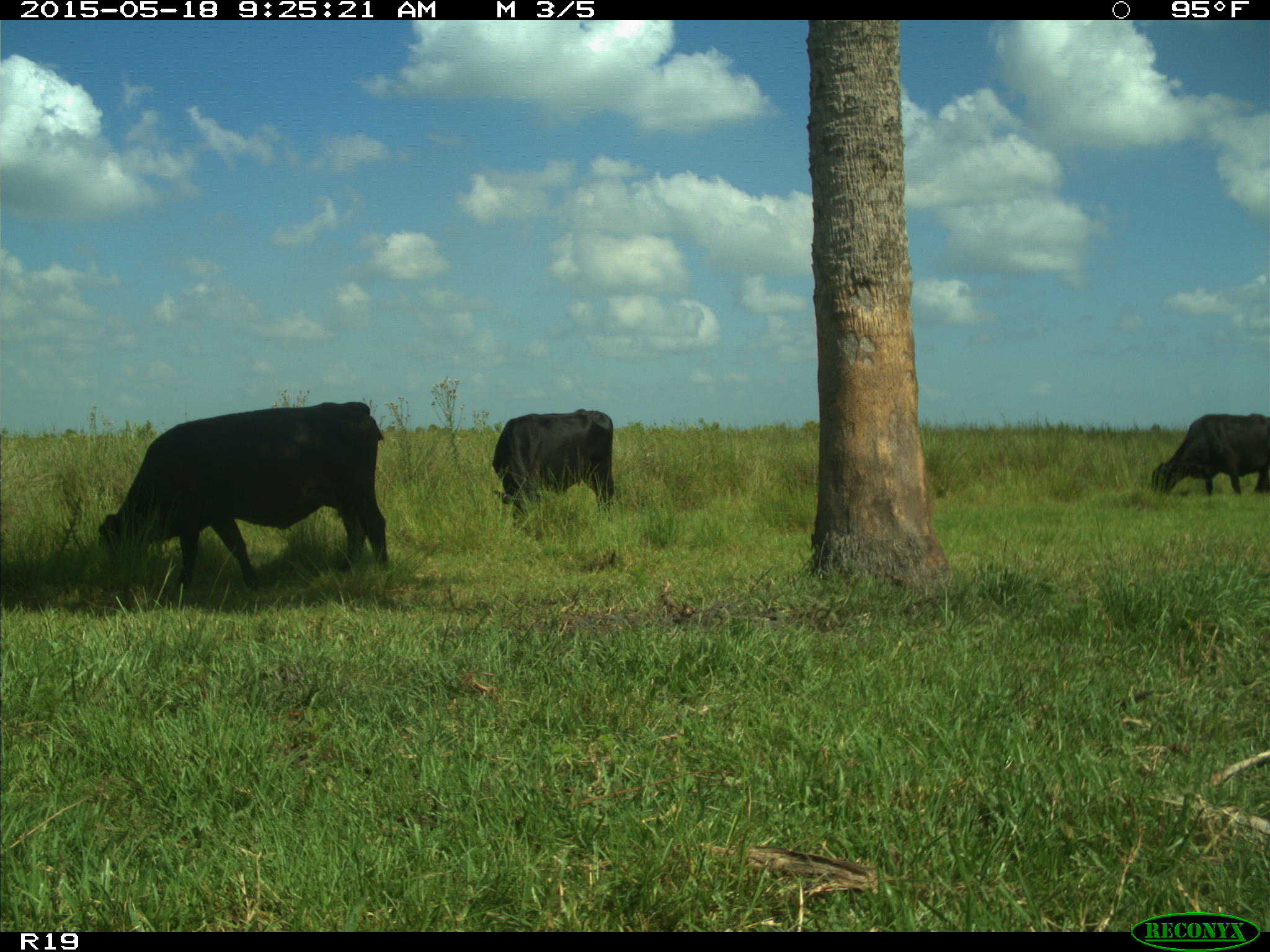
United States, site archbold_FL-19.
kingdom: Animalia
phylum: Chordata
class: Mammalia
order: Artiodactyla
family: Bovidae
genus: Bos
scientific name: Bos taurus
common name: domestic cow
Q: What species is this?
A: Bos taurus (domestic cow).